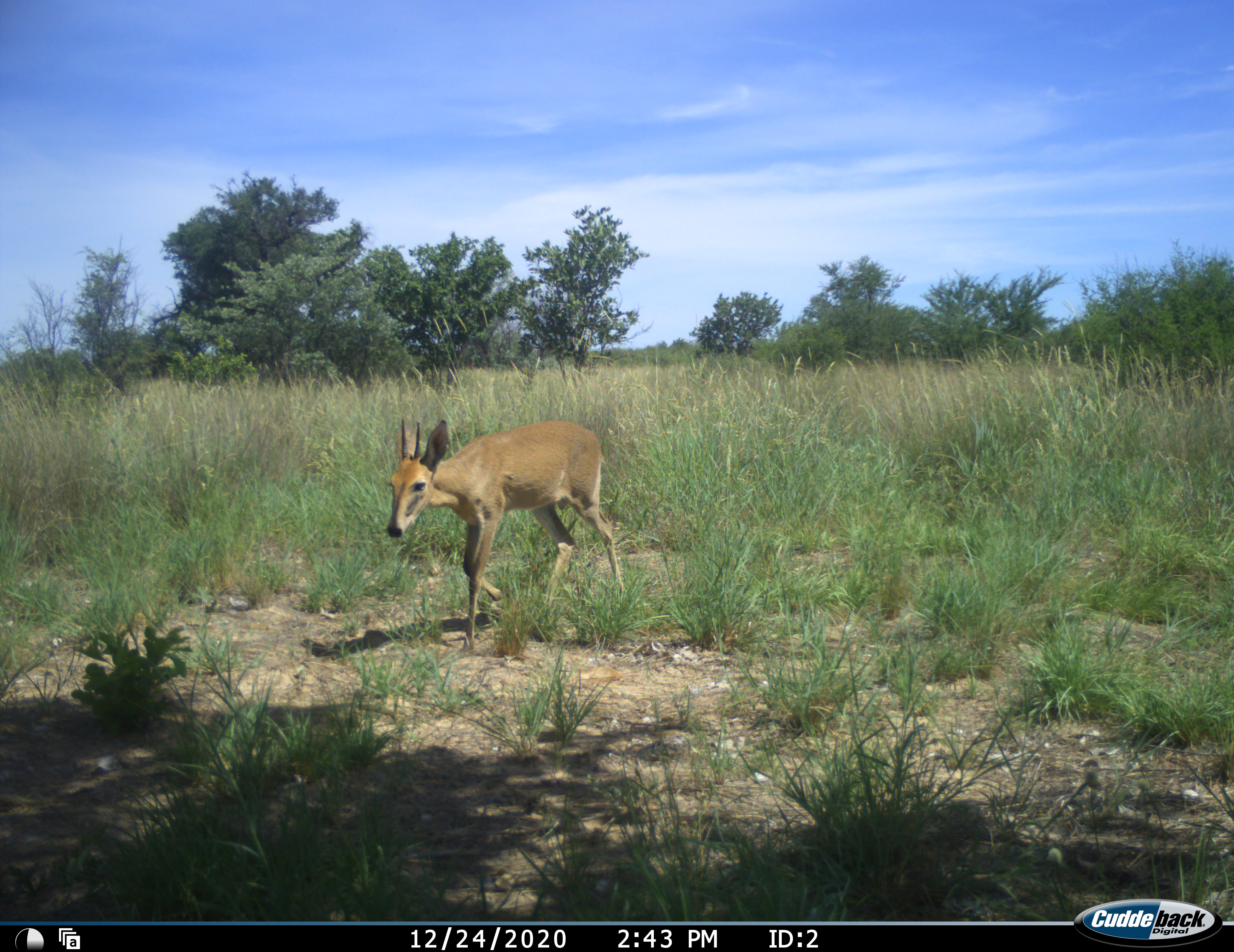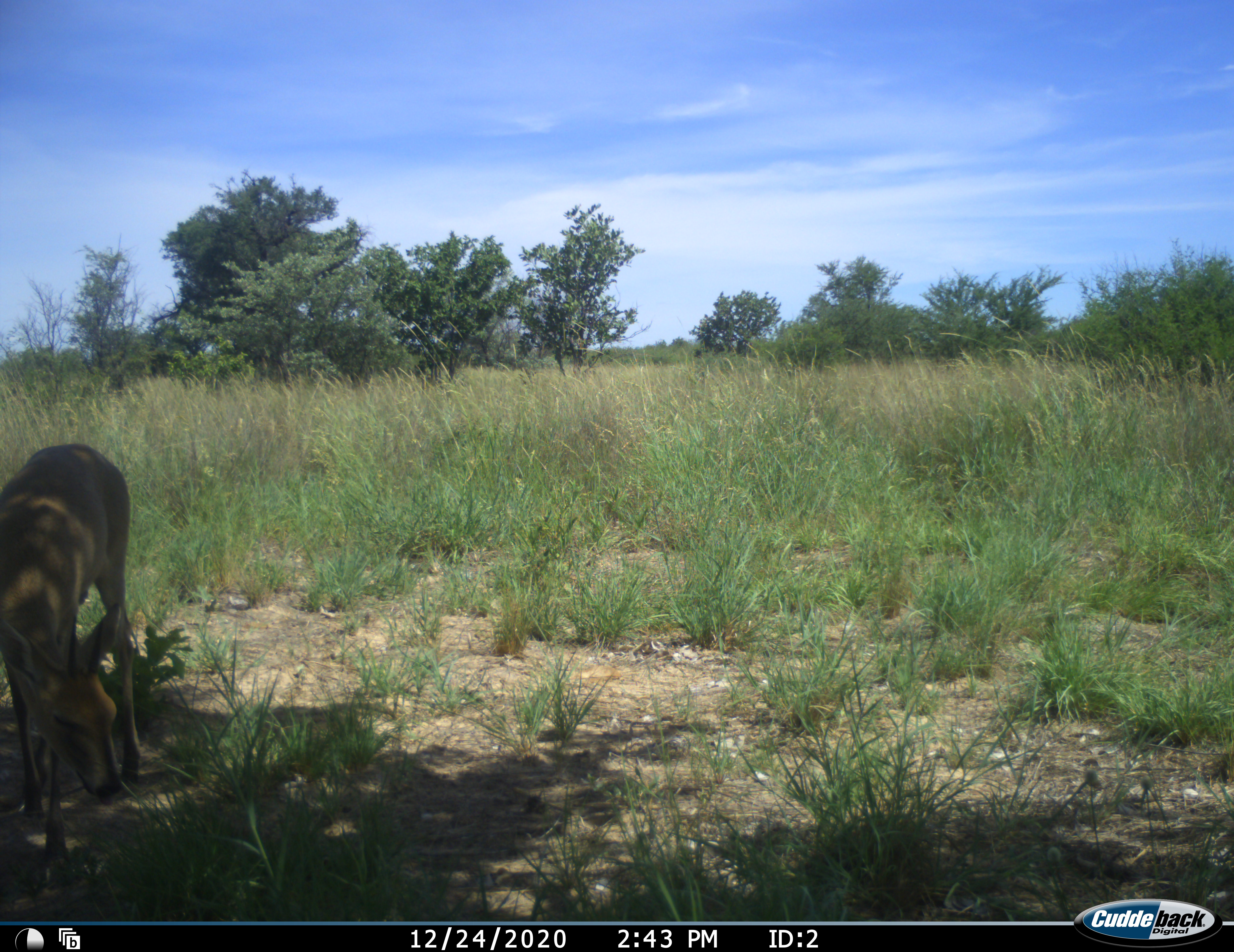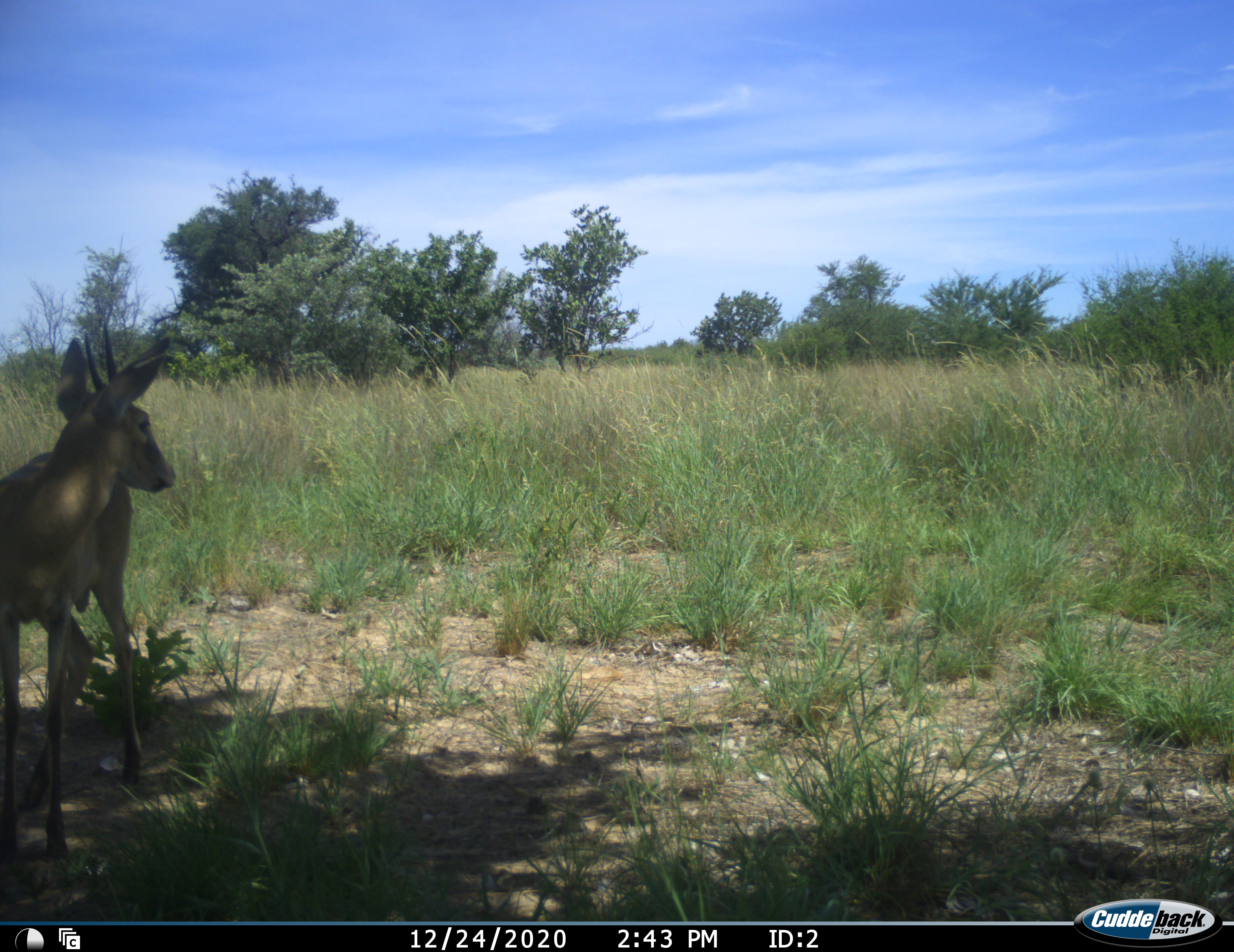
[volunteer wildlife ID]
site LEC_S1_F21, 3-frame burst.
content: unidentified animal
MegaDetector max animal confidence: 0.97